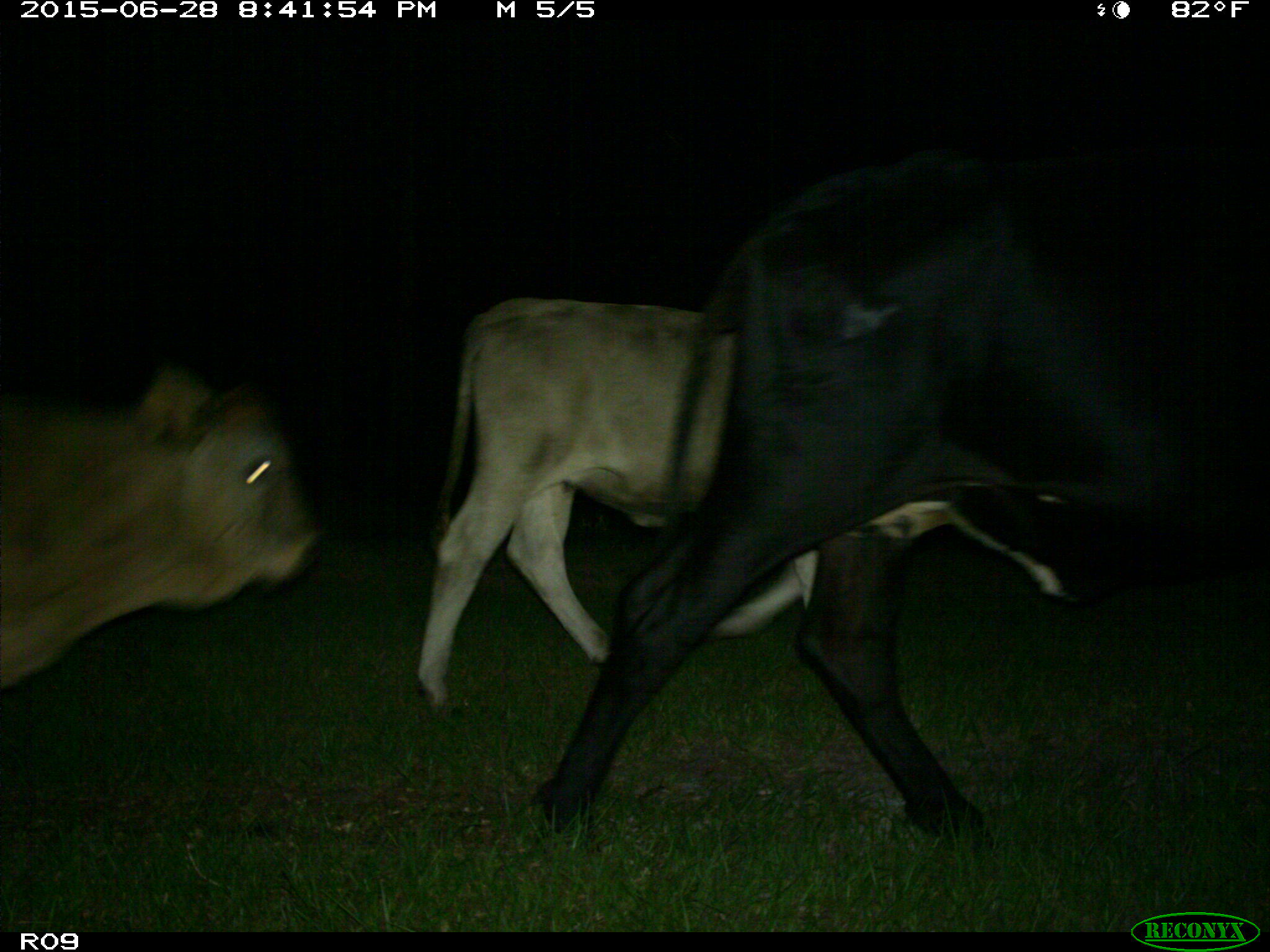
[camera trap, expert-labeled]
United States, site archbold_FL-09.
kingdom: Animalia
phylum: Chordata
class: Mammalia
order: Artiodactyla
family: Bovidae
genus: Bos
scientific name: Bos taurus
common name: domestic cow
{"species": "Bos taurus (domestic cow)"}